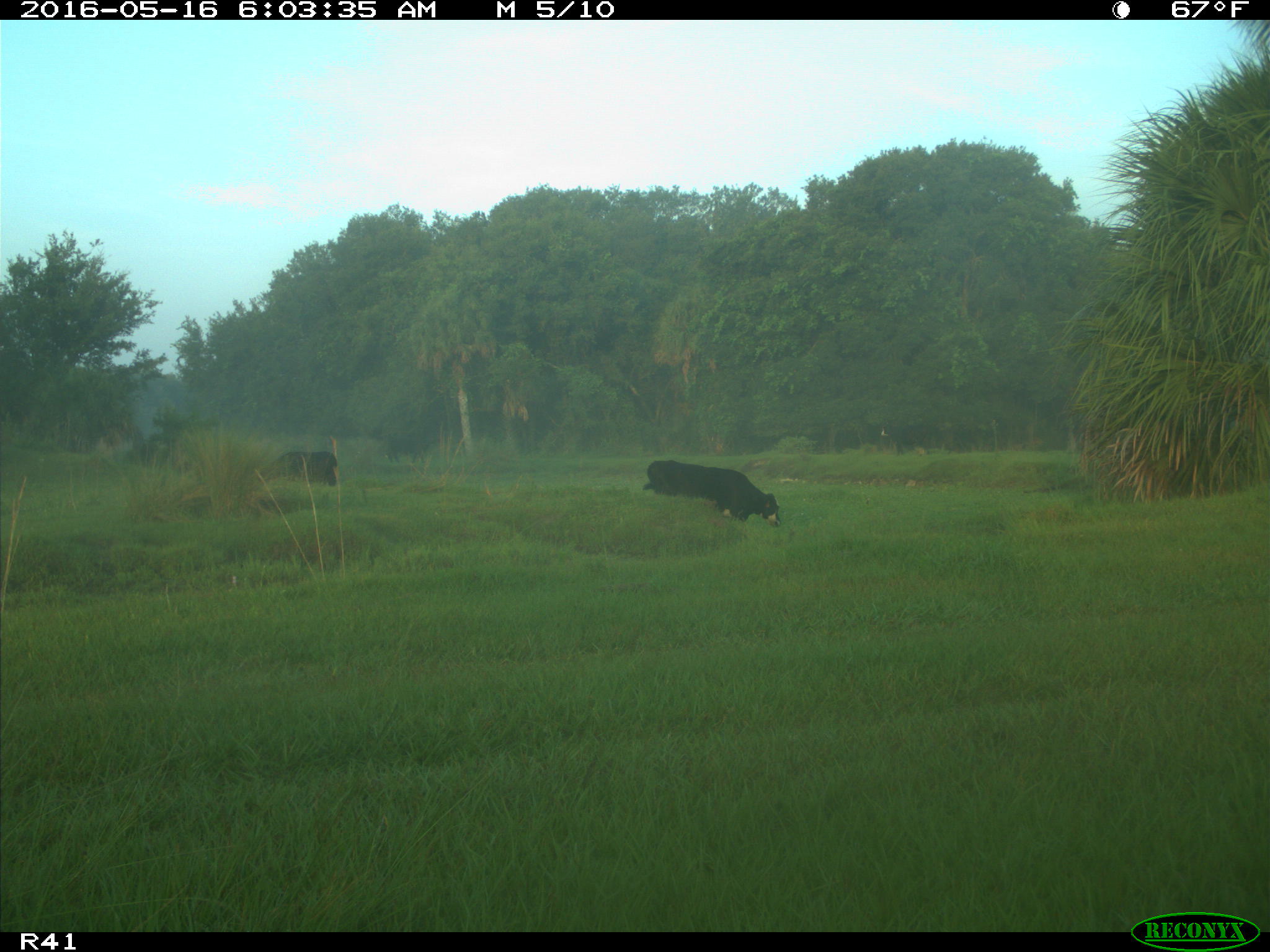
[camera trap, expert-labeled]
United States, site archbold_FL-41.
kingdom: Animalia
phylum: Chordata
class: Mammalia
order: Artiodactyla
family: Bovidae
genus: Bos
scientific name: Bos taurus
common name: domestic cow